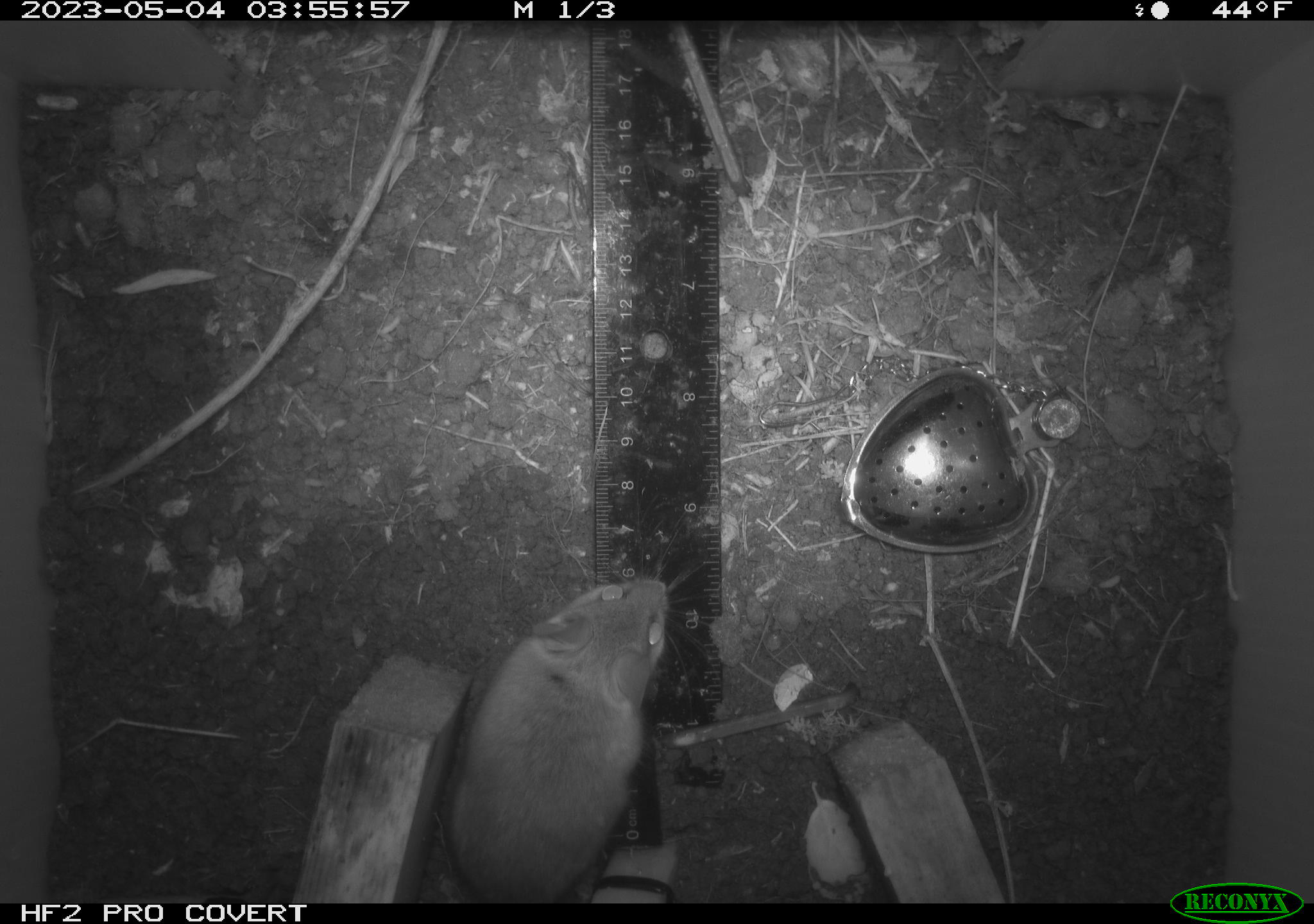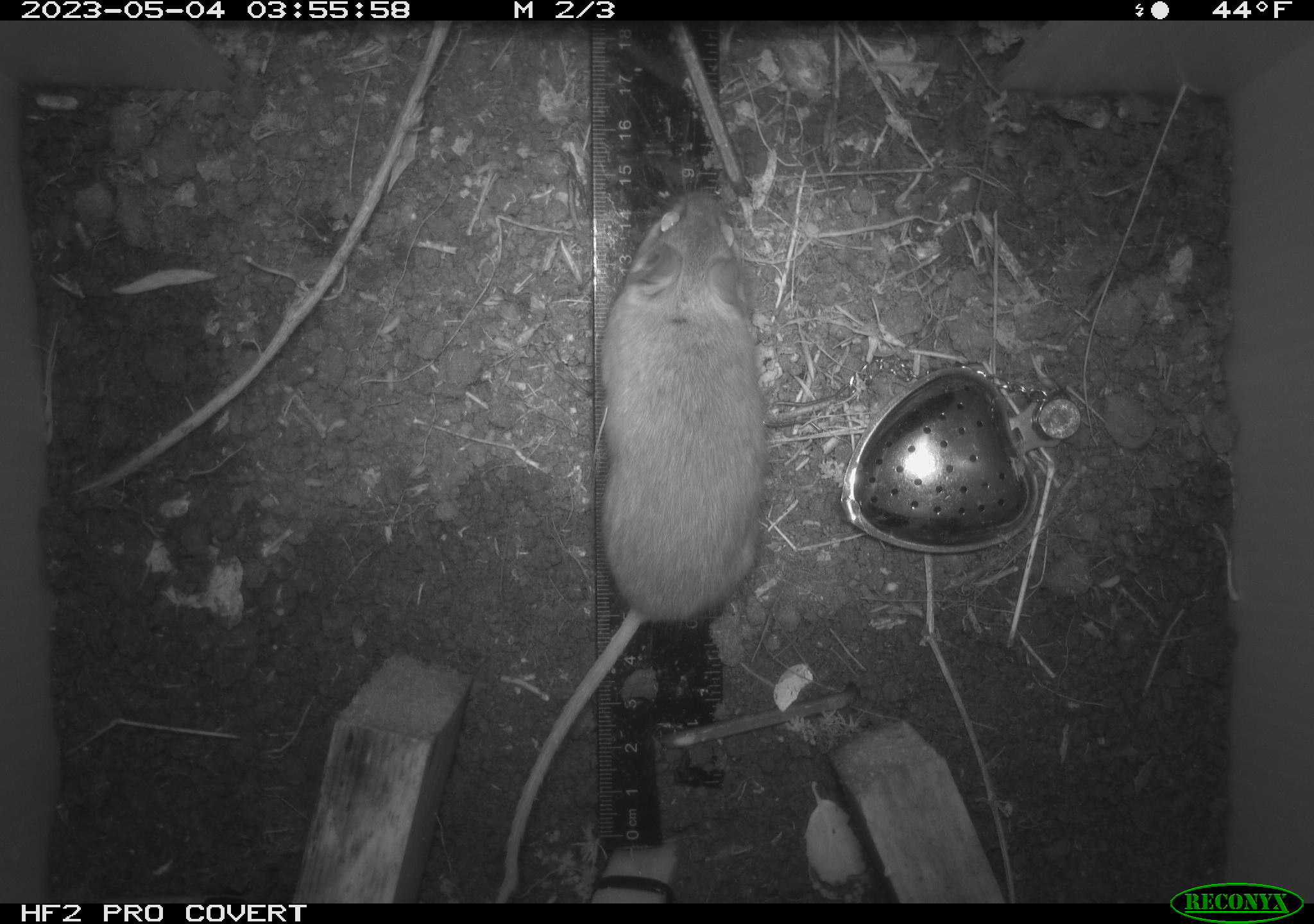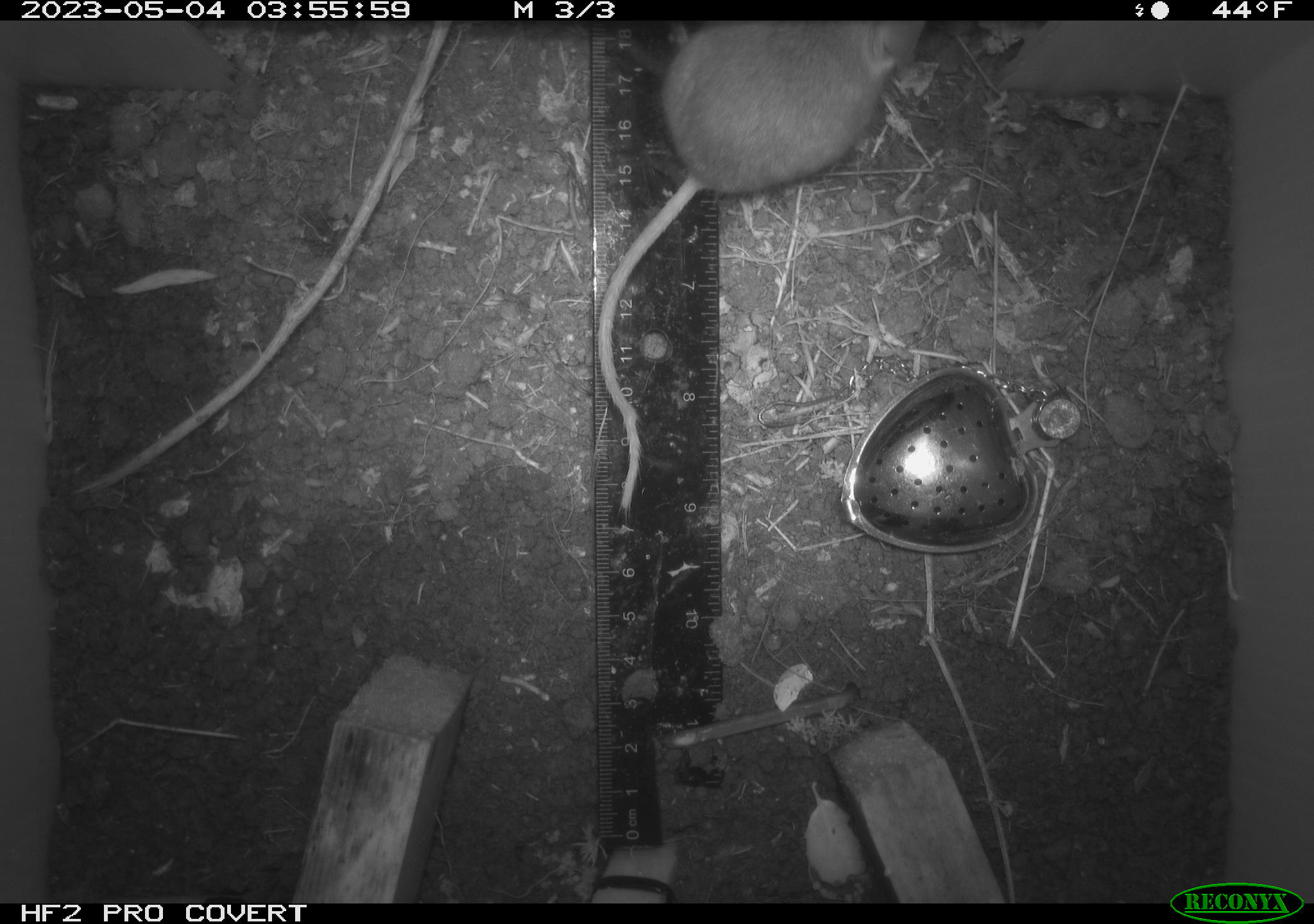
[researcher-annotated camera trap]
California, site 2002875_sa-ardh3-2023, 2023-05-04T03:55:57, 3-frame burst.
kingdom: Animalia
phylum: Chordata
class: Mammalia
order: Rodentia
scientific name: Rodentia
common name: mouse species